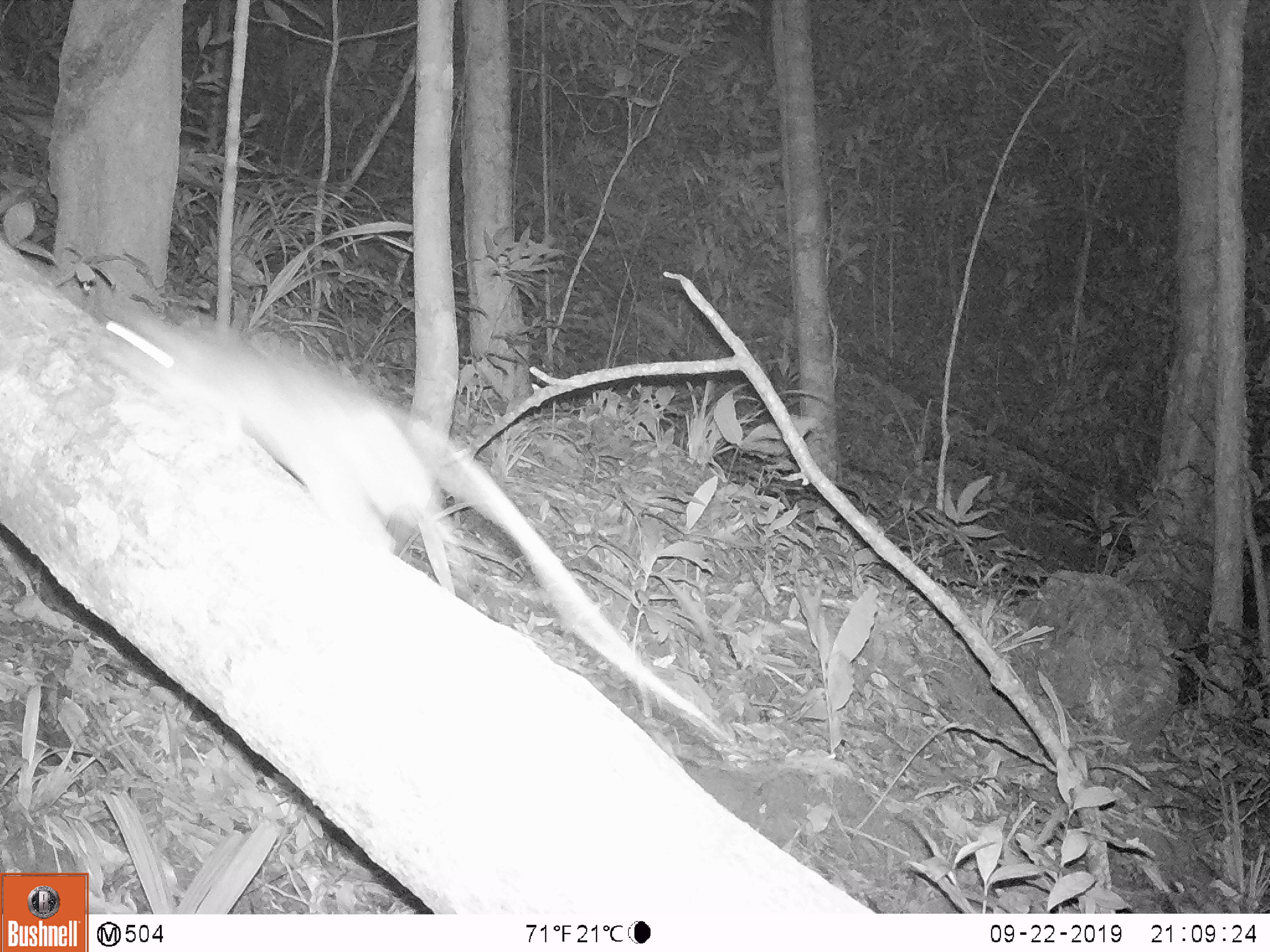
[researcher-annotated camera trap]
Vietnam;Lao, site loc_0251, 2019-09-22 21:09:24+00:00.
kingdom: Animalia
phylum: Chordata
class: Mammalia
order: Rodentia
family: Muridae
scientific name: Muridae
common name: old-world mice and rats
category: unidentified murid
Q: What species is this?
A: Unidentified murid (old-world mice and rats) (Muridae).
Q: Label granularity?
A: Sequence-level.